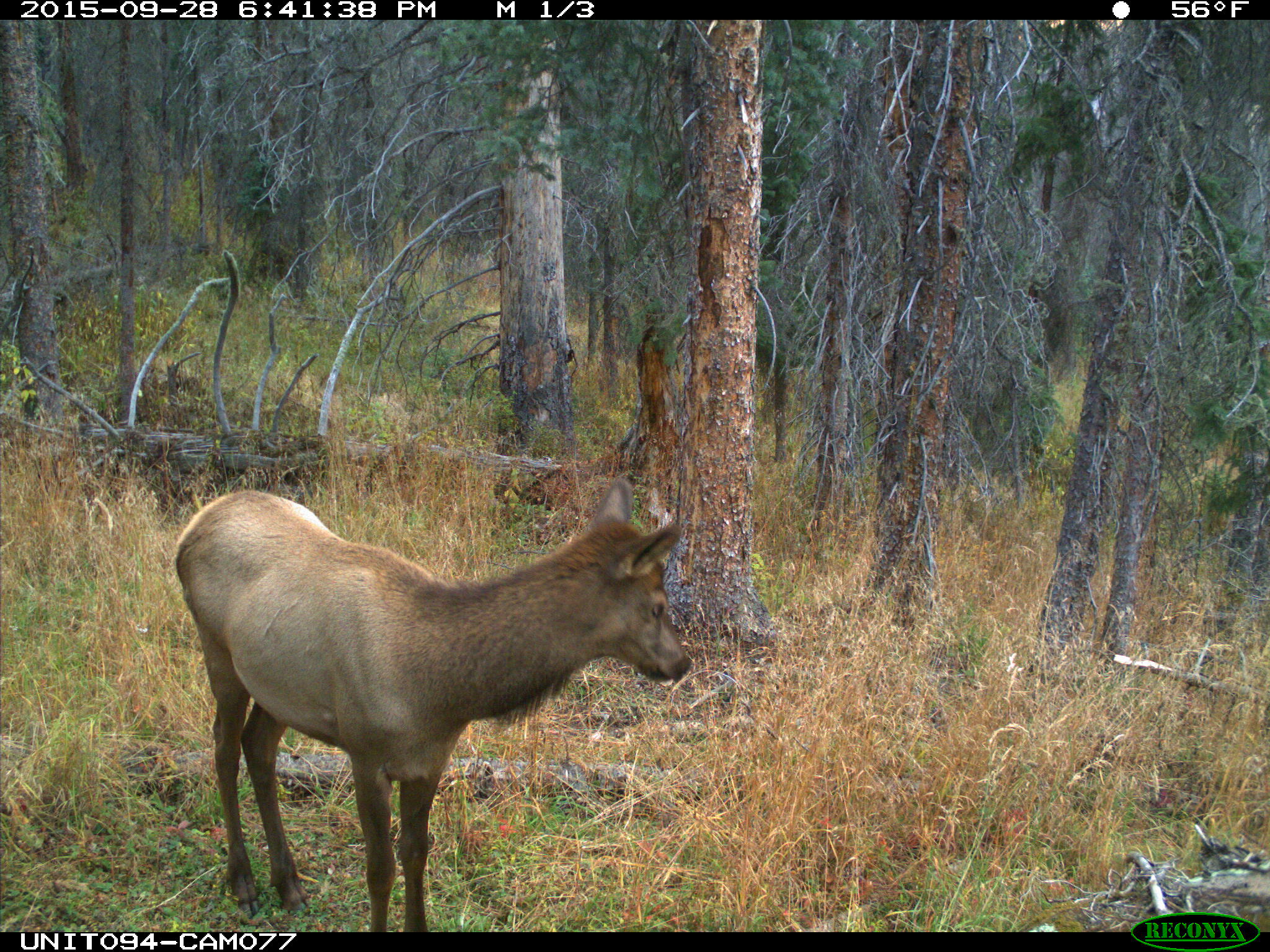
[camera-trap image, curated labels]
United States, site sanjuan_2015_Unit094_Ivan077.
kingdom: Animalia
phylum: Chordata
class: Mammalia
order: Artiodactyla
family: Cervidae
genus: Cervus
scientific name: Cervus elaphus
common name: red deer